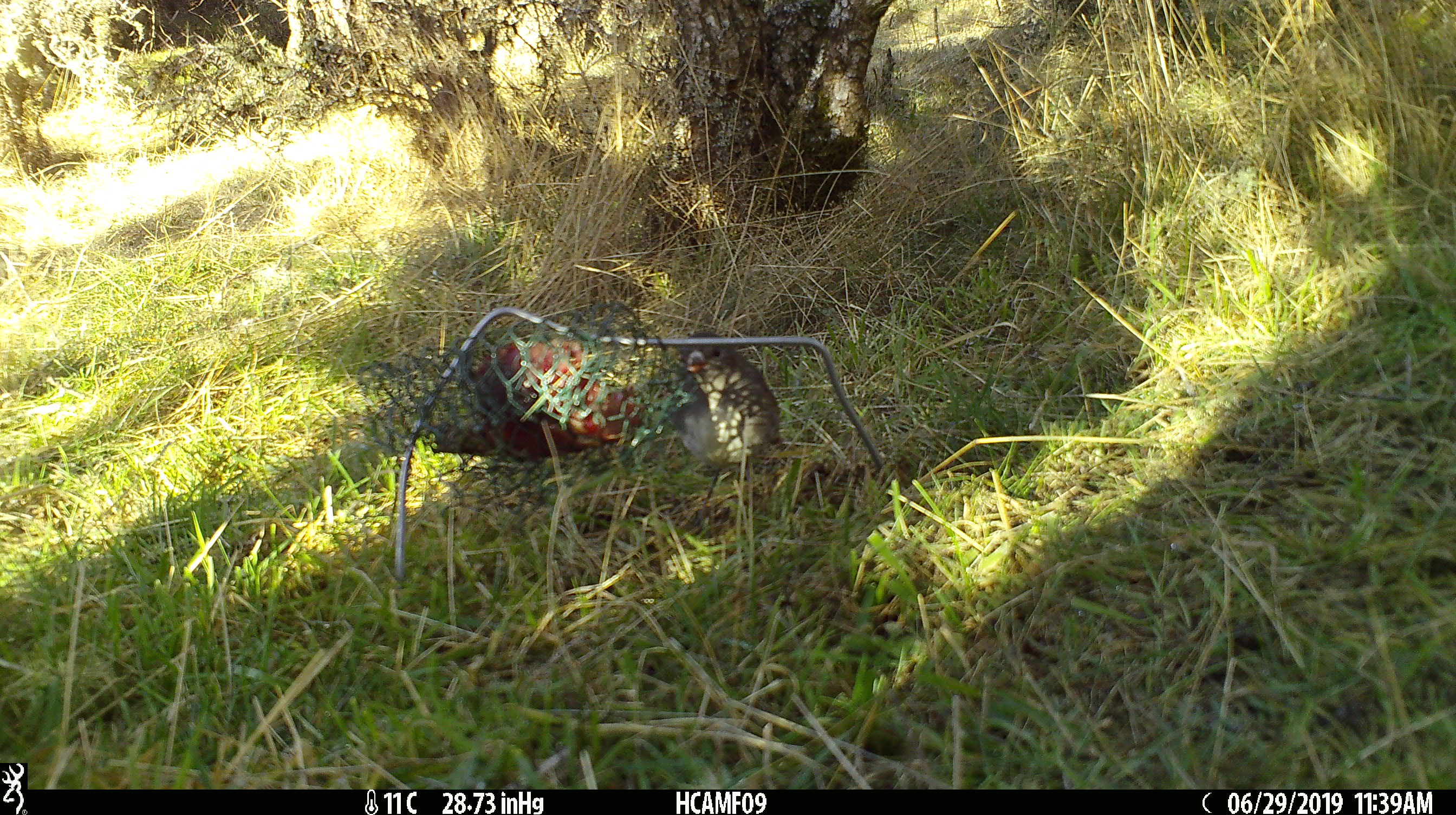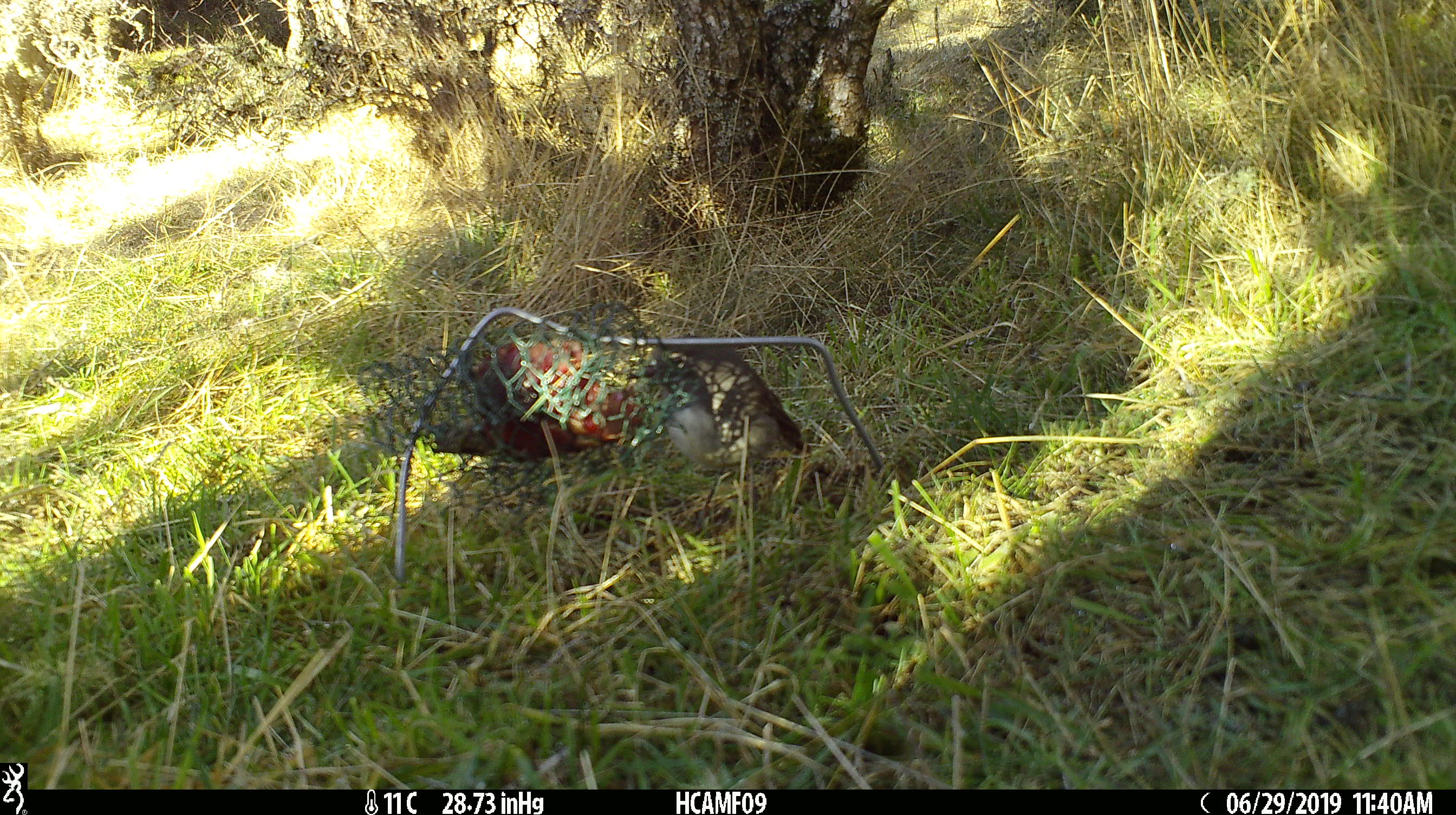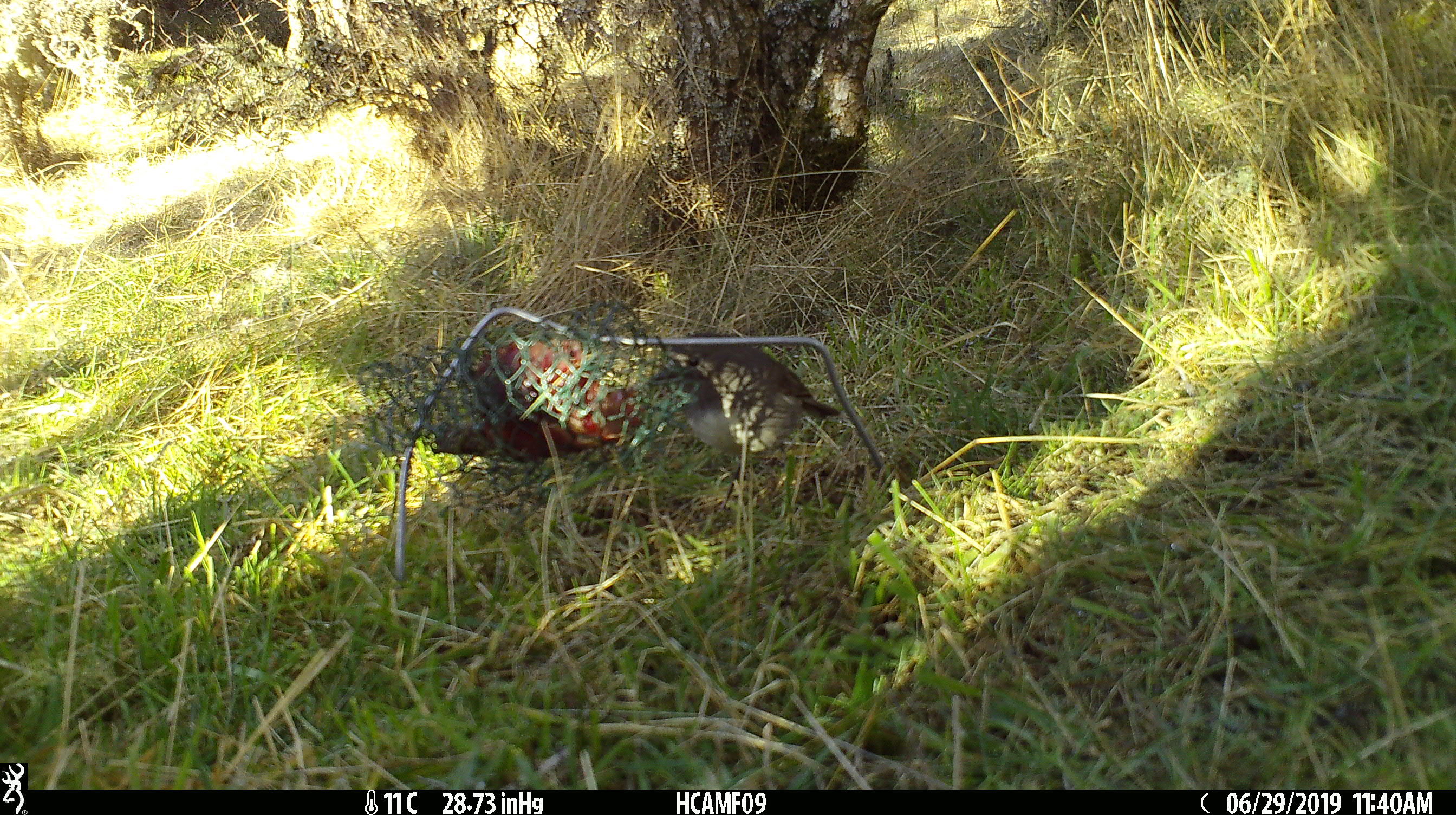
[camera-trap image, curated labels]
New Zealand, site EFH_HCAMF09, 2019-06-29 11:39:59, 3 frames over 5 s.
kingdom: Animalia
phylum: Chordata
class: Aves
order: Passeriformes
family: Petroicidae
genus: Petroica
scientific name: Petroica australis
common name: new zealand robin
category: robin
Robin (new zealand robin) (Petroica australis).